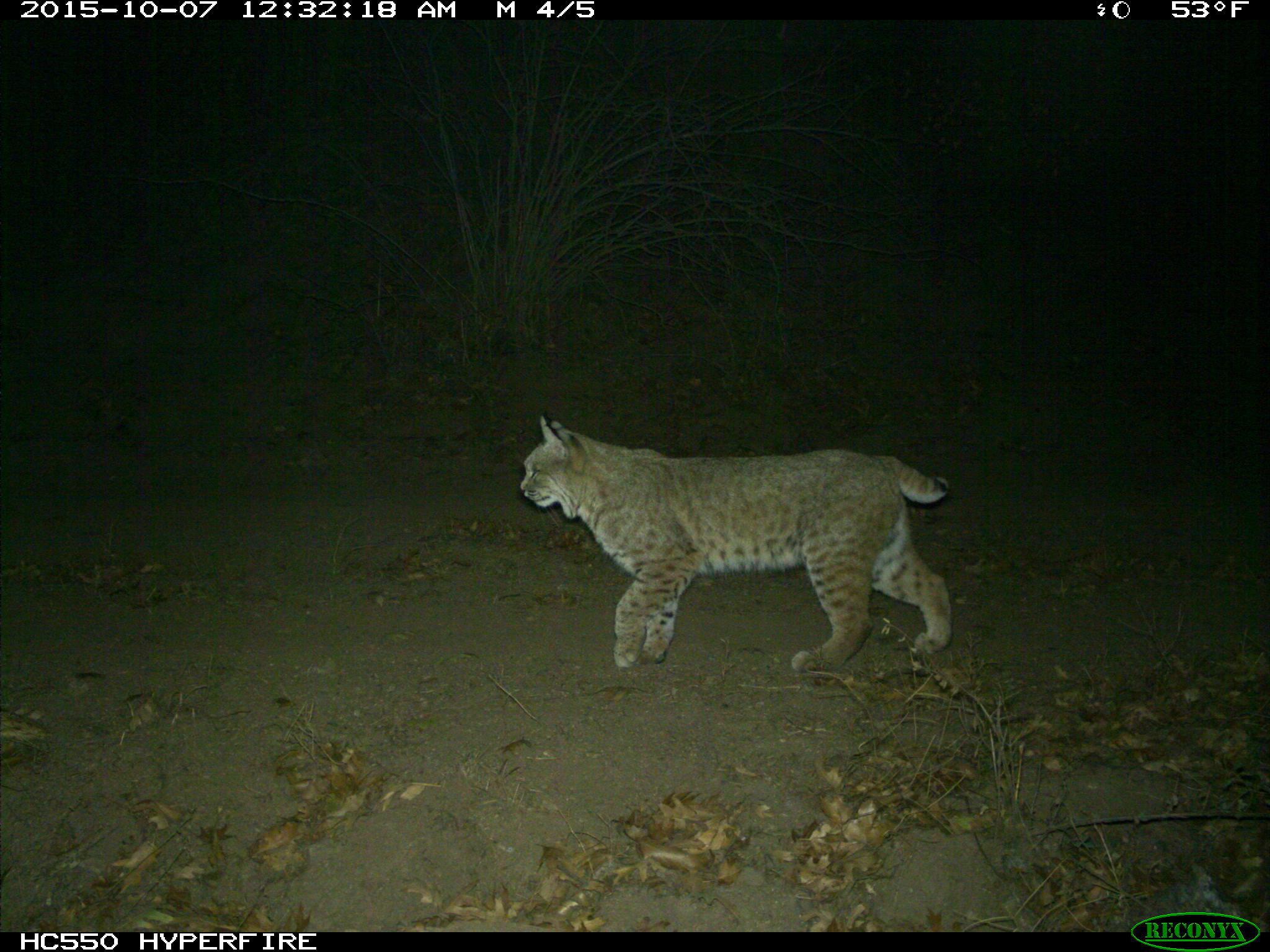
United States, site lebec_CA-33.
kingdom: Animalia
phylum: Chordata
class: Mammalia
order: Carnivora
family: Felidae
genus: Lynx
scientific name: Lynx rufus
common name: bobcat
Lynx rufus (bobcat).